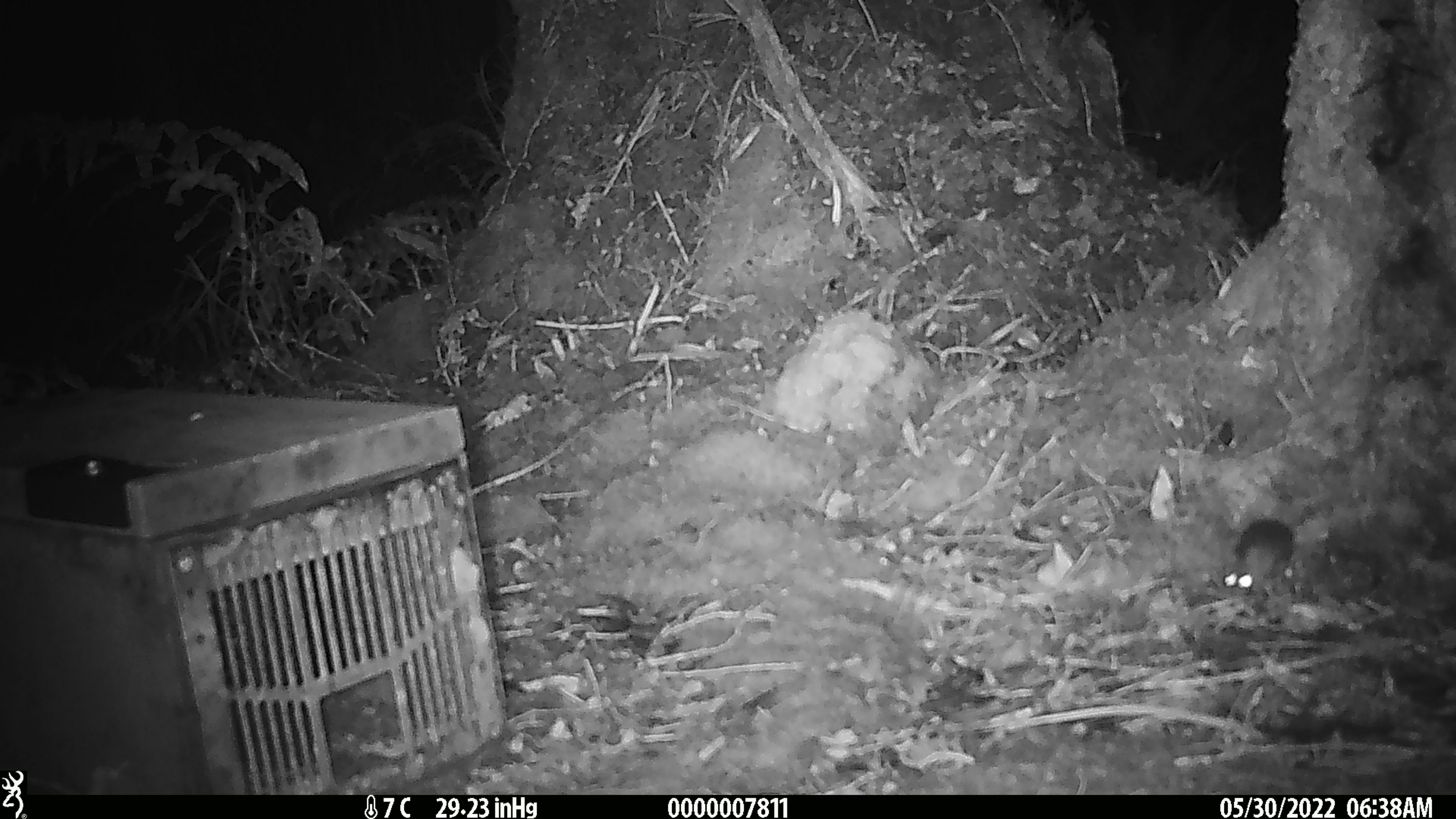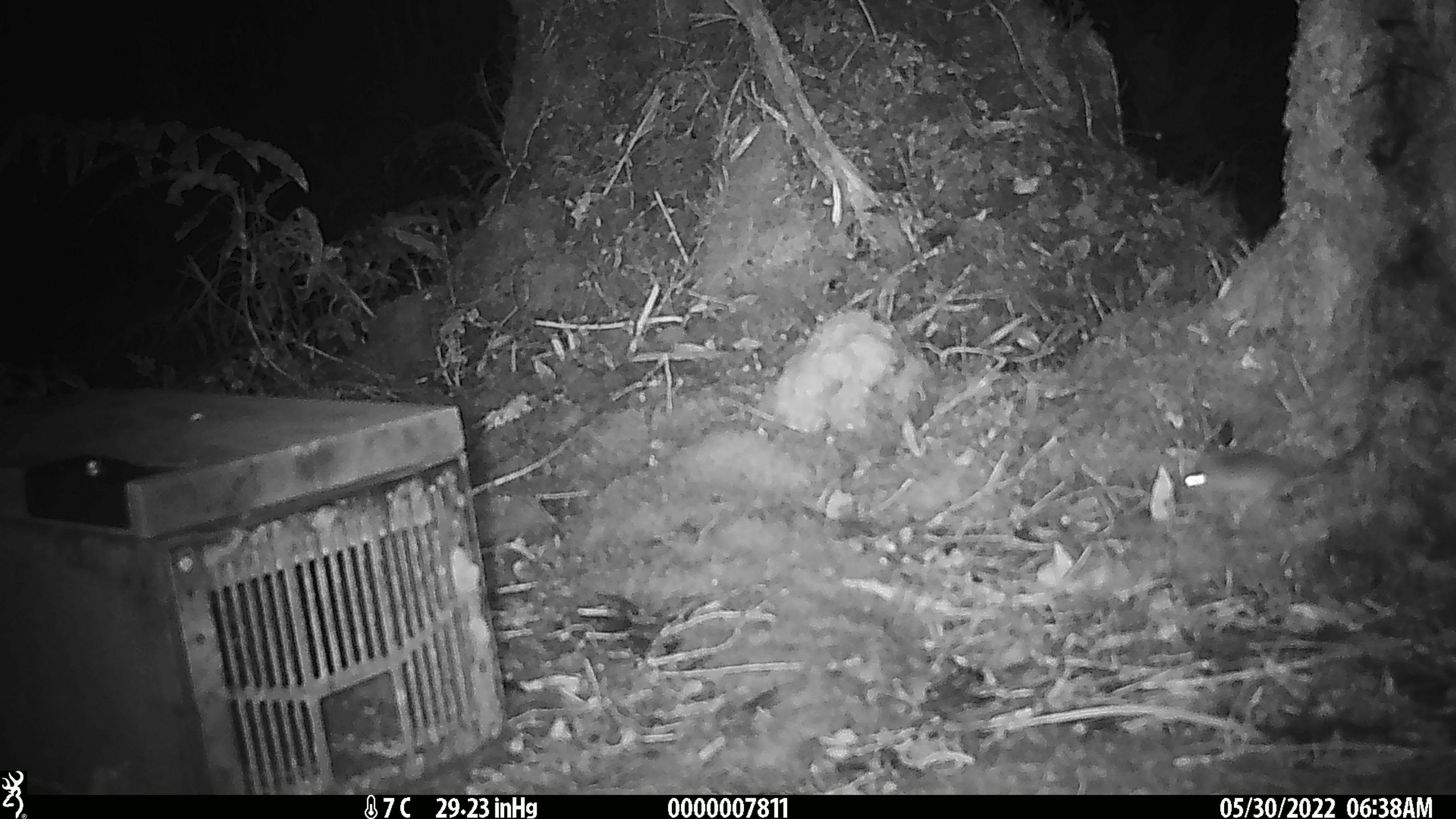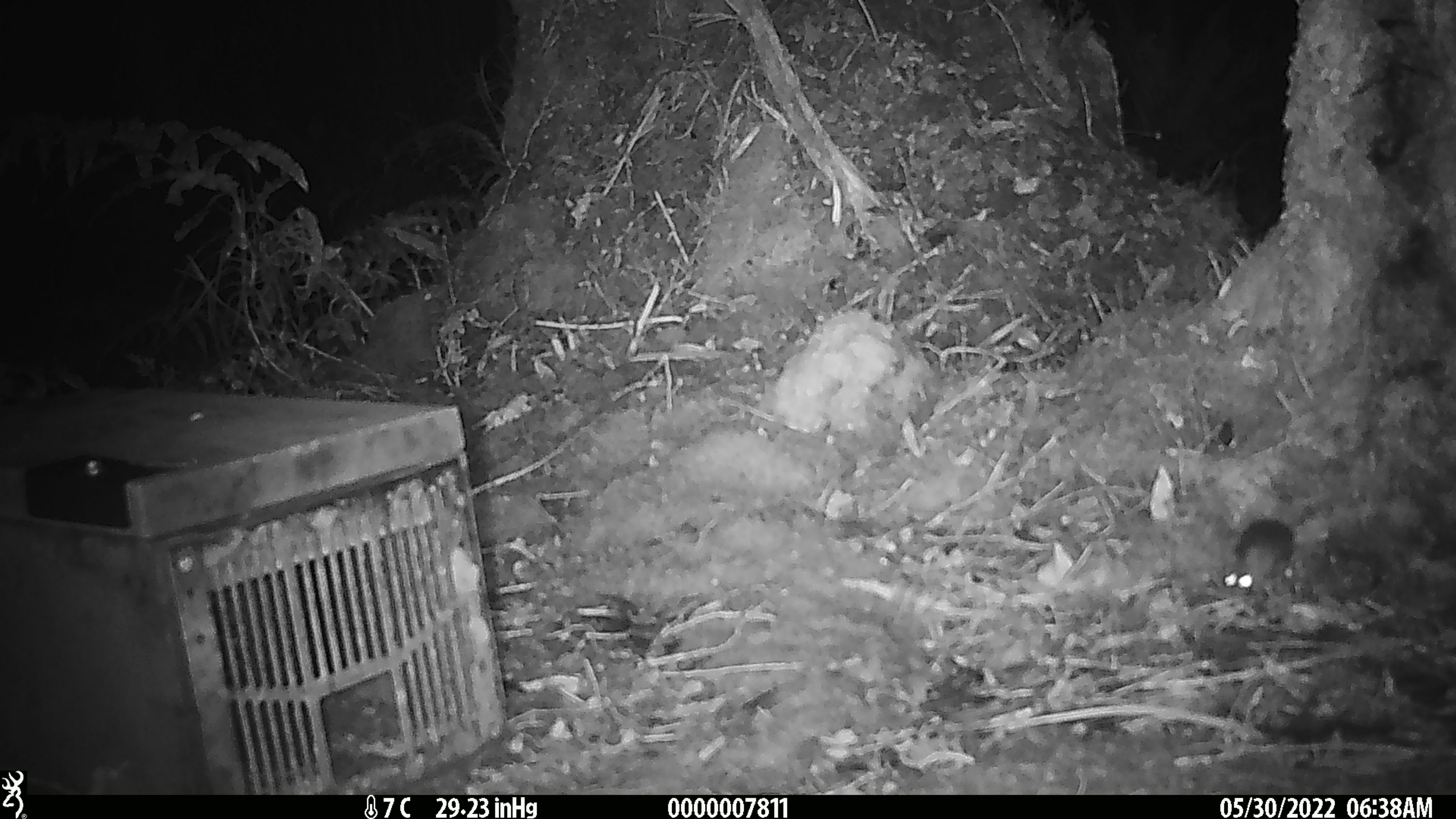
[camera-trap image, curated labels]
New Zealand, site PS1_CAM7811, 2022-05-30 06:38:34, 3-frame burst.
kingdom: Animalia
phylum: Chordata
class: Mammalia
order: Rodentia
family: Muridae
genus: Mus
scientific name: Mus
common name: mouse